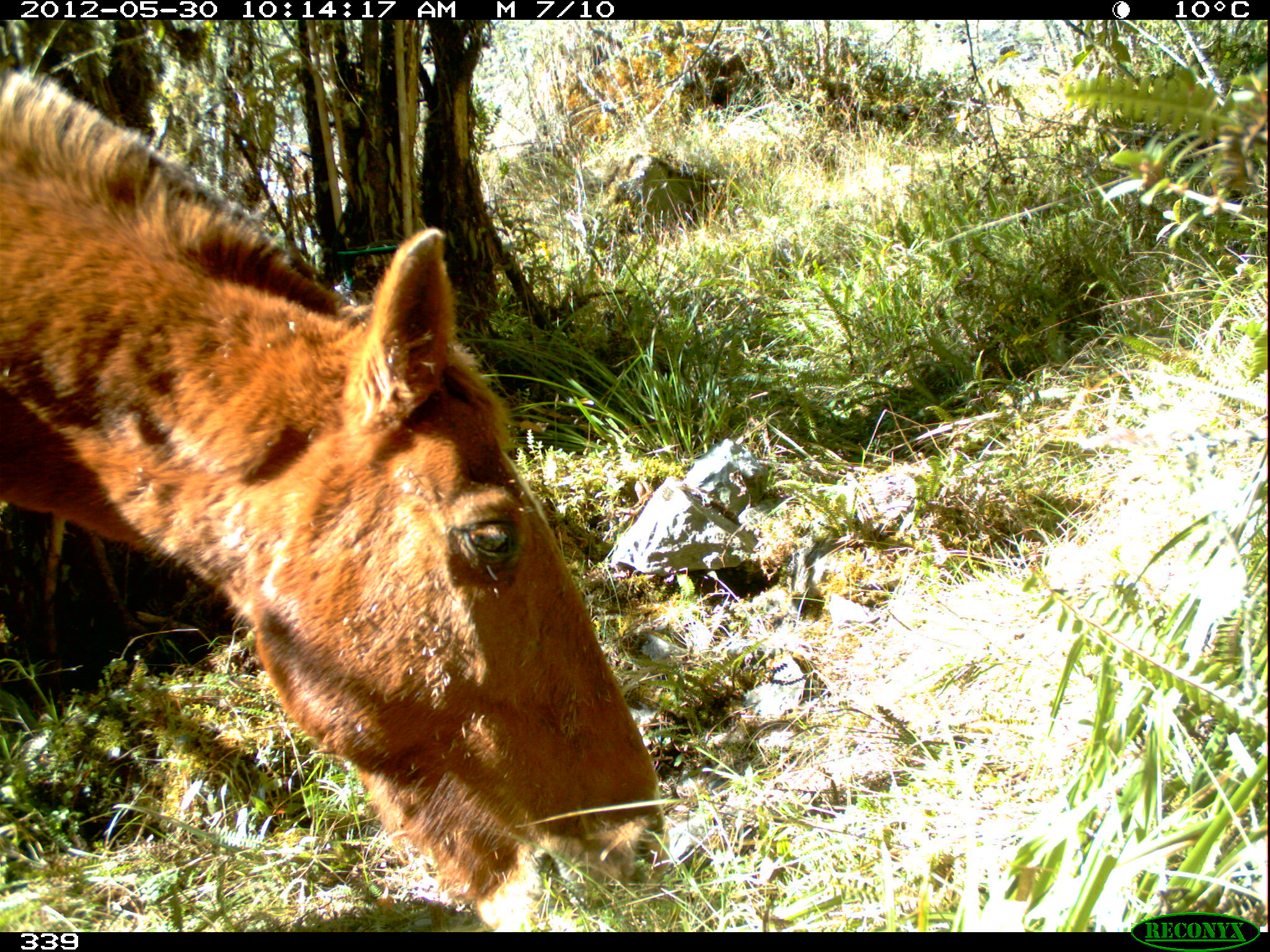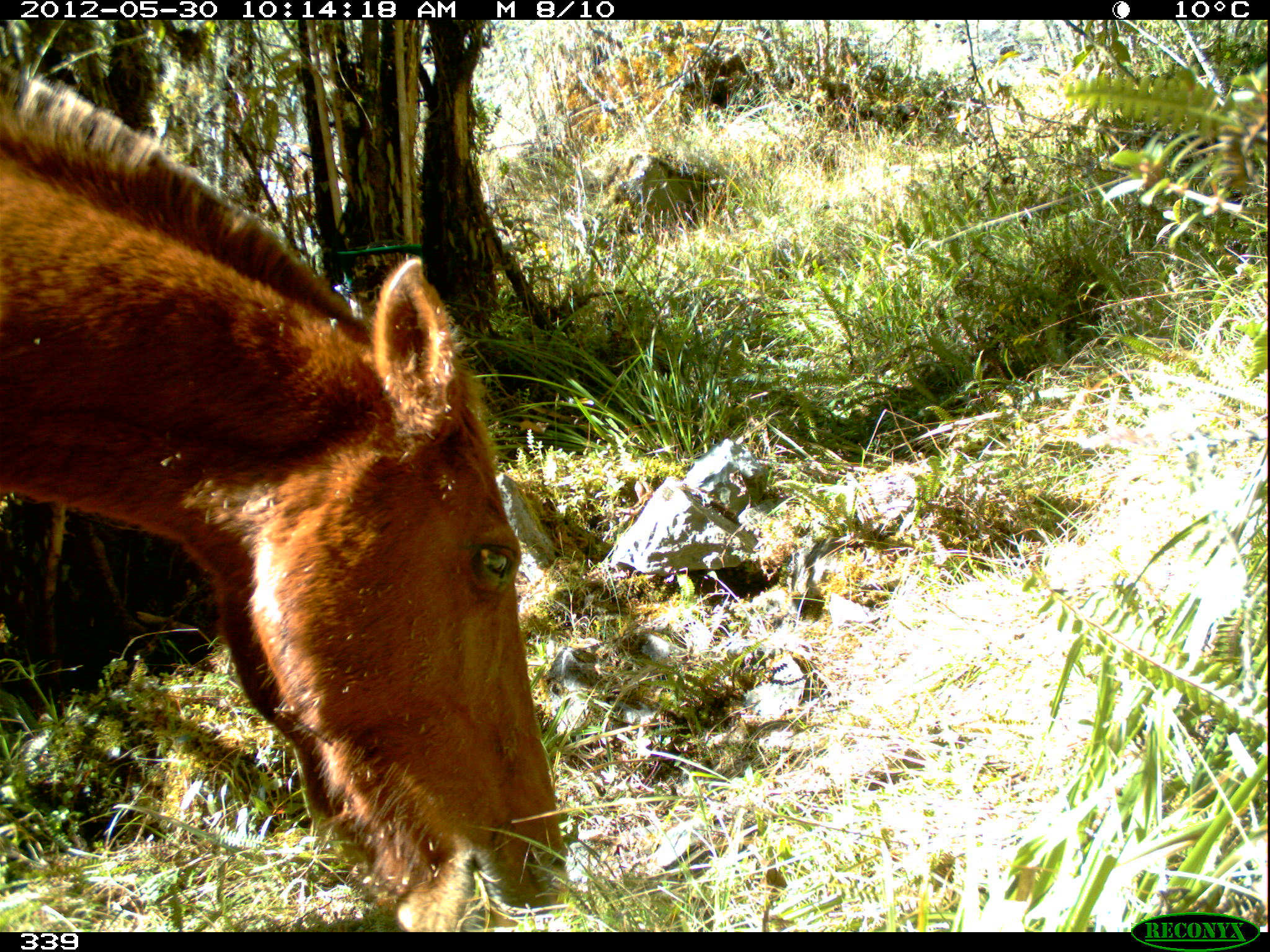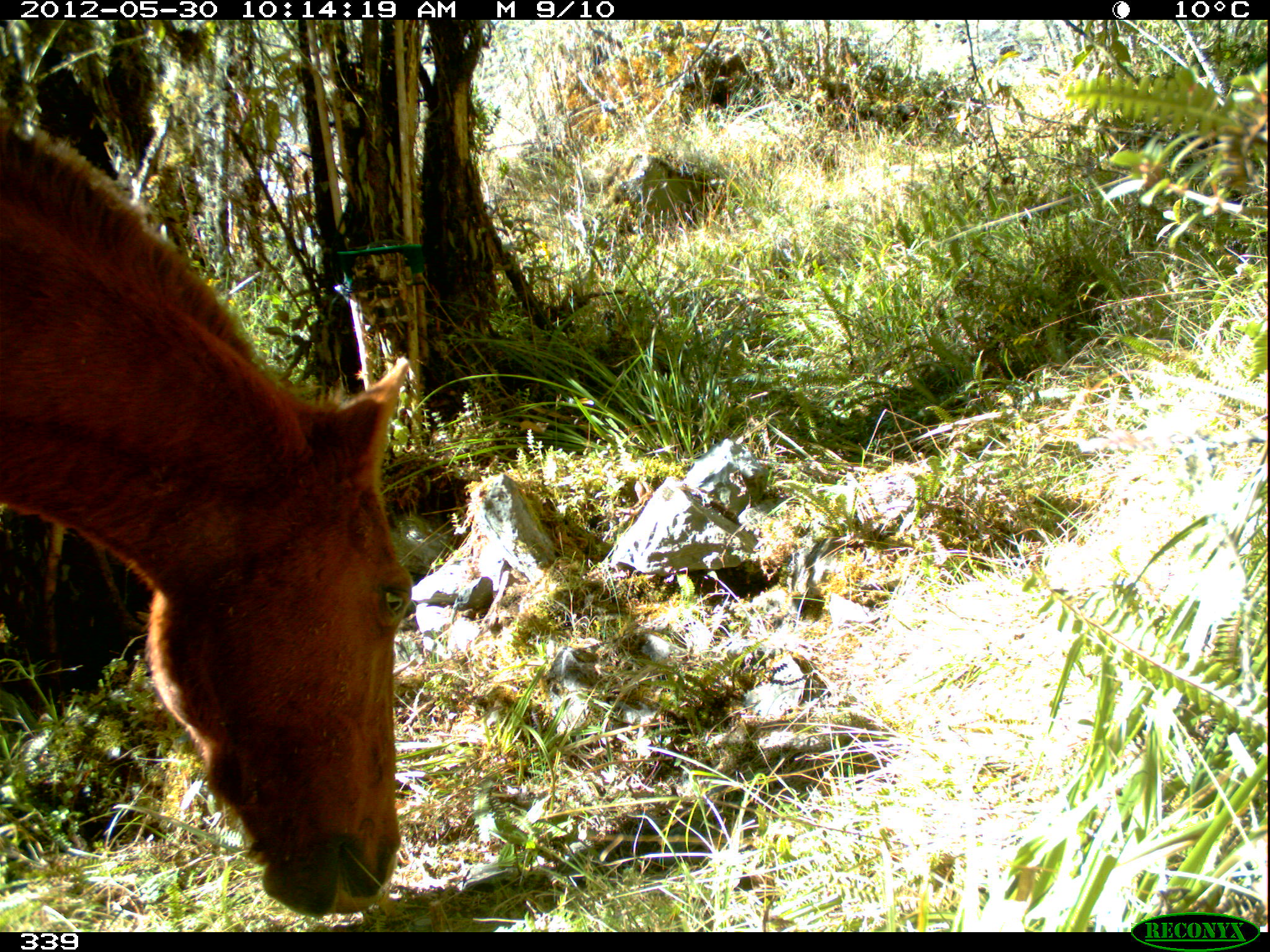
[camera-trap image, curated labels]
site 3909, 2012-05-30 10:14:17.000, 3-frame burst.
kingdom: Animalia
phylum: Chordata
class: Mammalia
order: Perissodactyla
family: Equidae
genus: Equus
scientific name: Equus caballus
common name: domestic horse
Equus caballus (domestic horse).